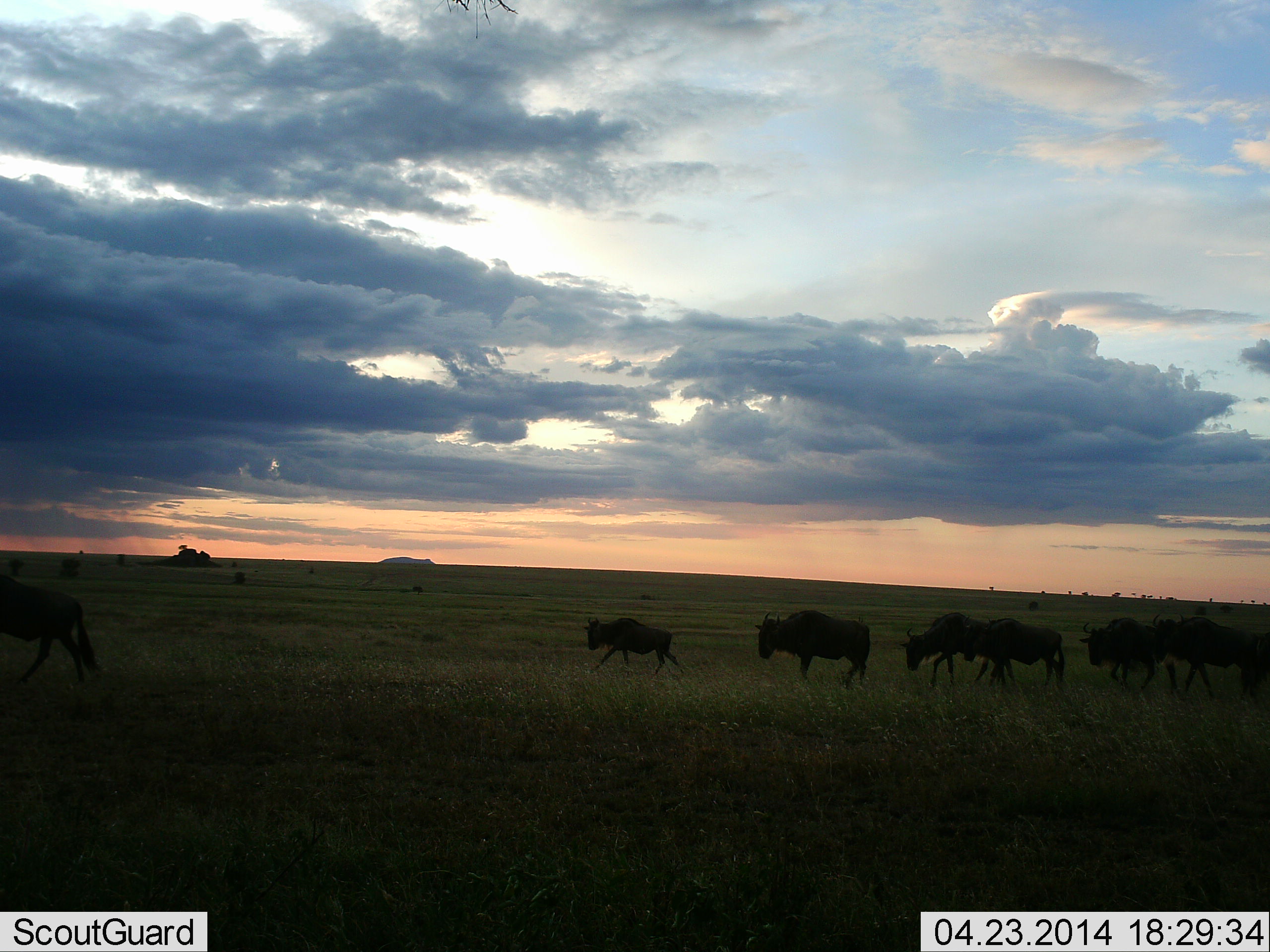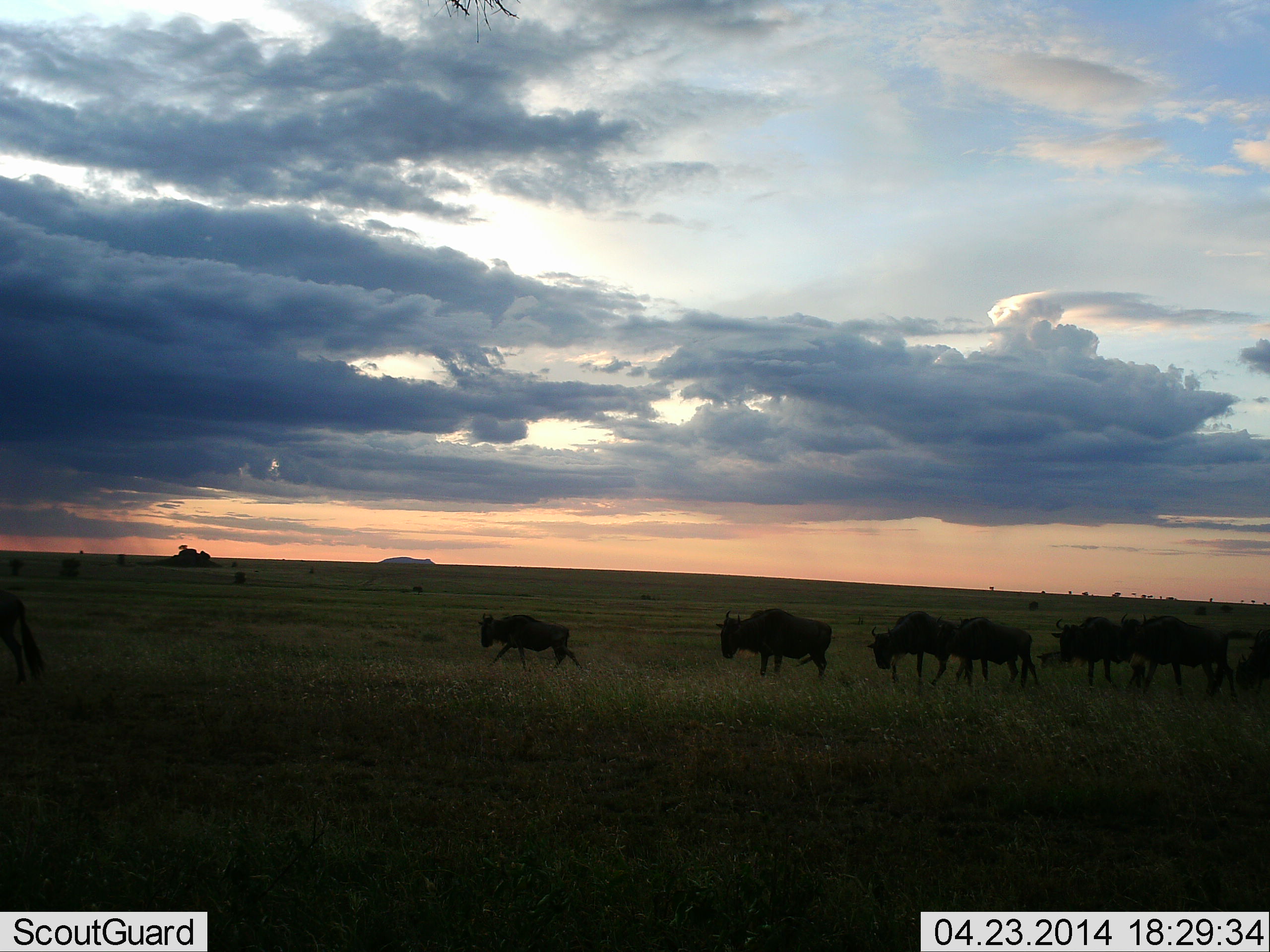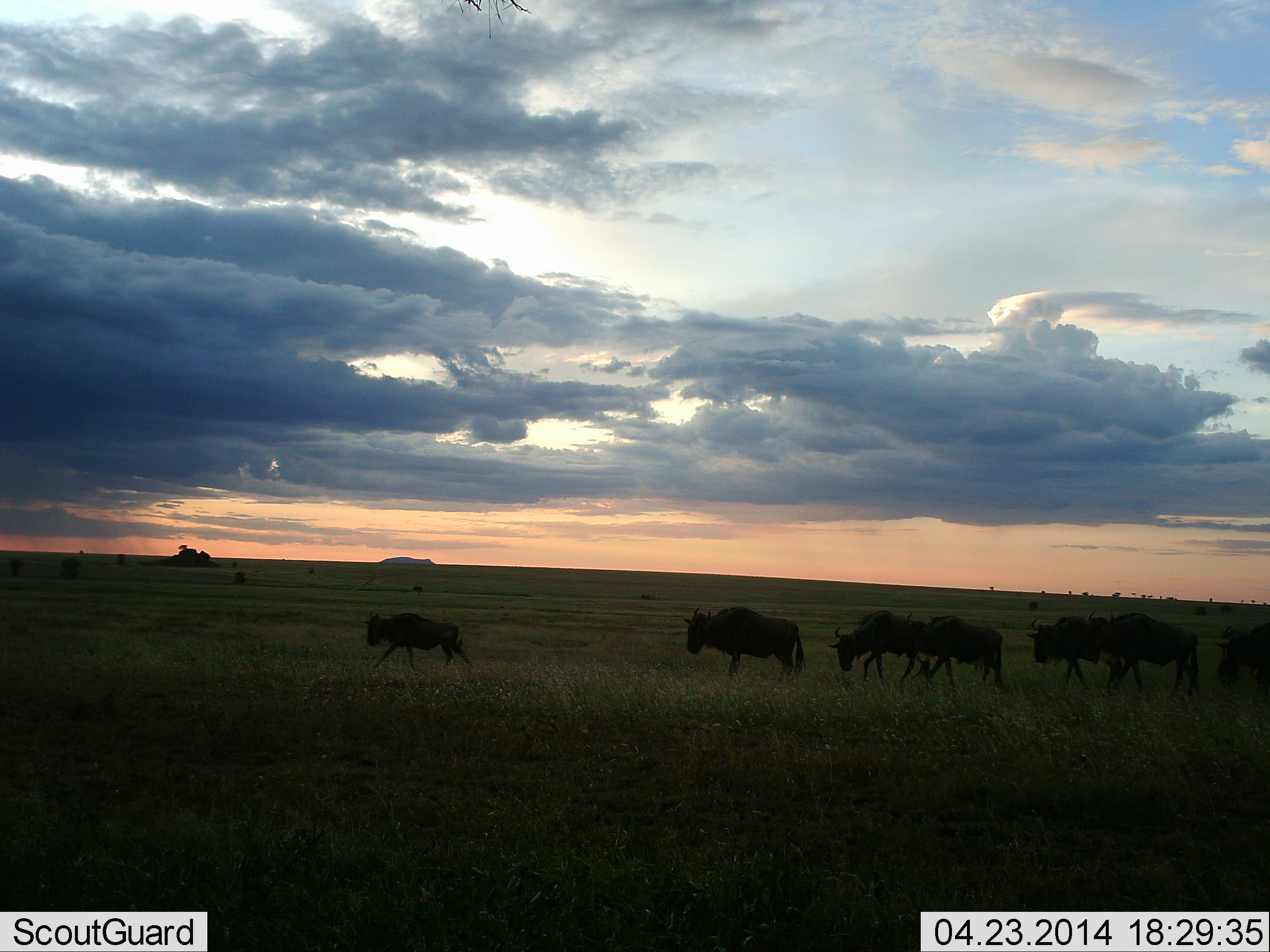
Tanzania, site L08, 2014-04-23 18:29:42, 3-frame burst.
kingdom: Animalia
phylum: Chordata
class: Mammalia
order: Artiodactyla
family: Bovidae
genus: Connochaetes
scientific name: Connochaetes taurinus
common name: blue wildebeest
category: wildebeest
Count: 8.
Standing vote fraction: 13%.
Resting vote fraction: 0%.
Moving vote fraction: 91%.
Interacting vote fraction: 2%.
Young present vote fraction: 15%.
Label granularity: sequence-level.